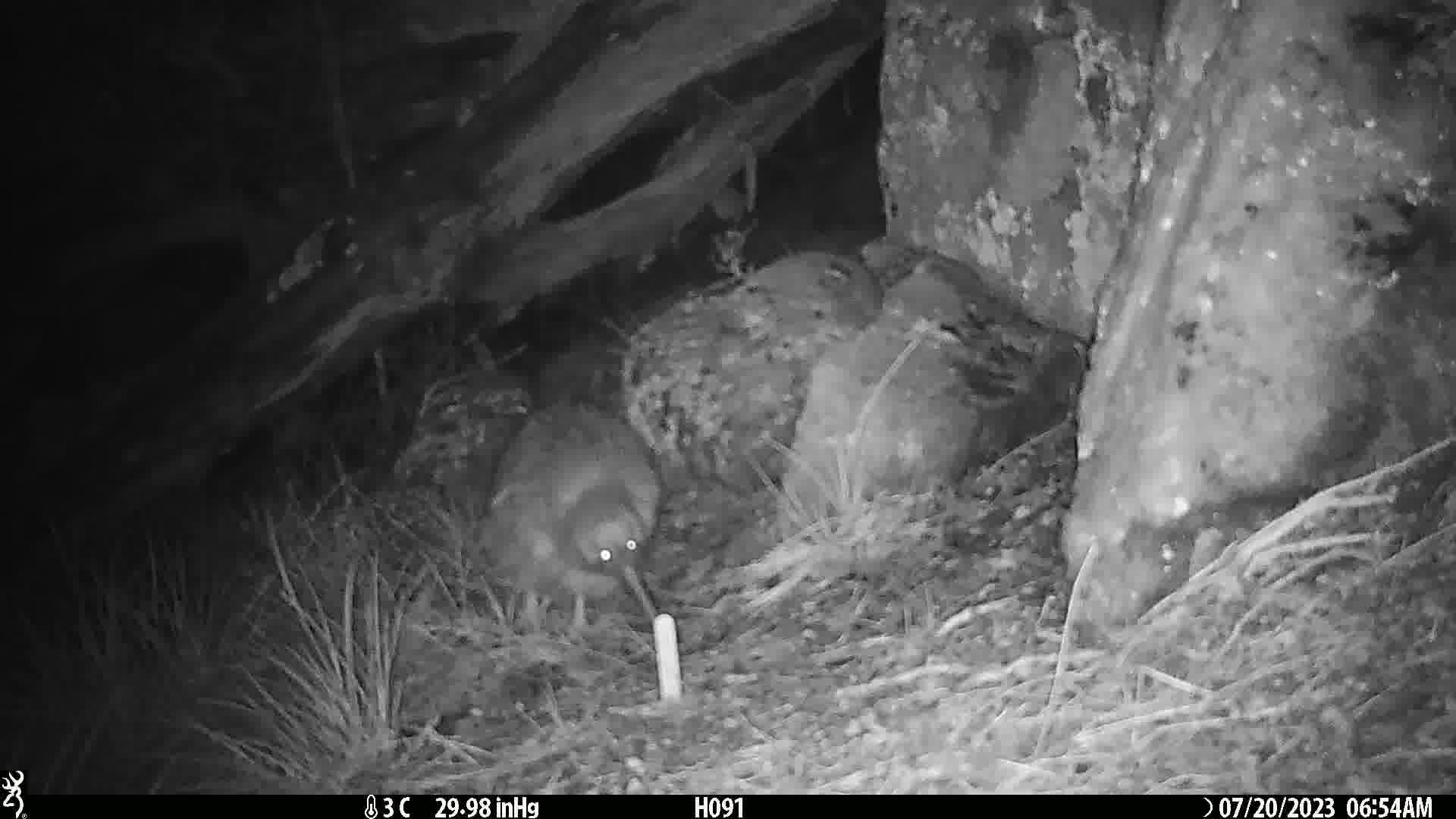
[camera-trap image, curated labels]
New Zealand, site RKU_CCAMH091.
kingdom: Animalia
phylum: Chordata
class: Aves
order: Apterygiformes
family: Apterygidae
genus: Apteryx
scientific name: Apteryx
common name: kiwi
Kiwi (Apteryx).